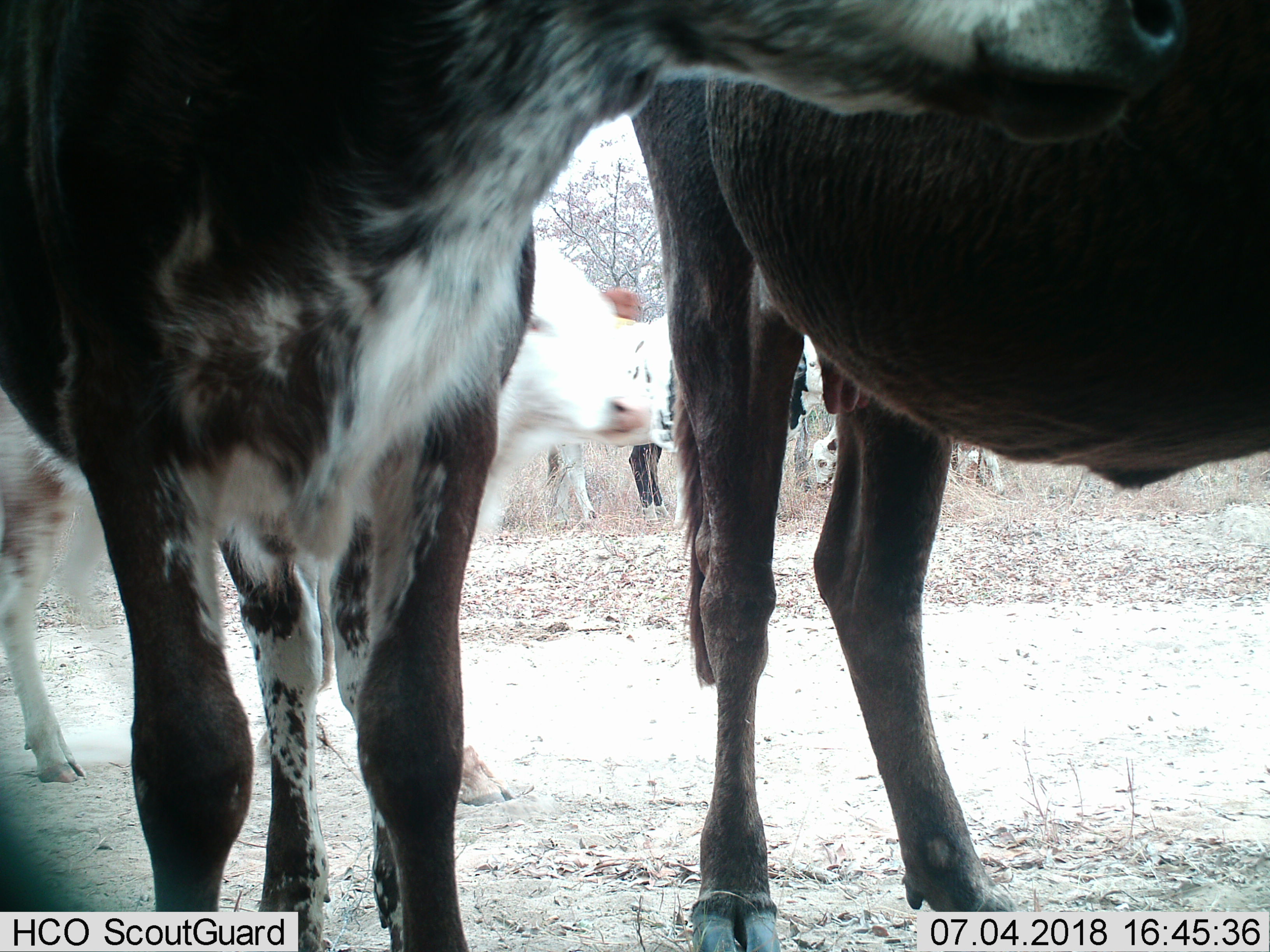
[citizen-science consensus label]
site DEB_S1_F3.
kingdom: Animalia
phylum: Chordata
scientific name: Vertebrata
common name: domestic animal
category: domesticanimal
Domesticanimal (domestic animal) (Vertebrata), count 6. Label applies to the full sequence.